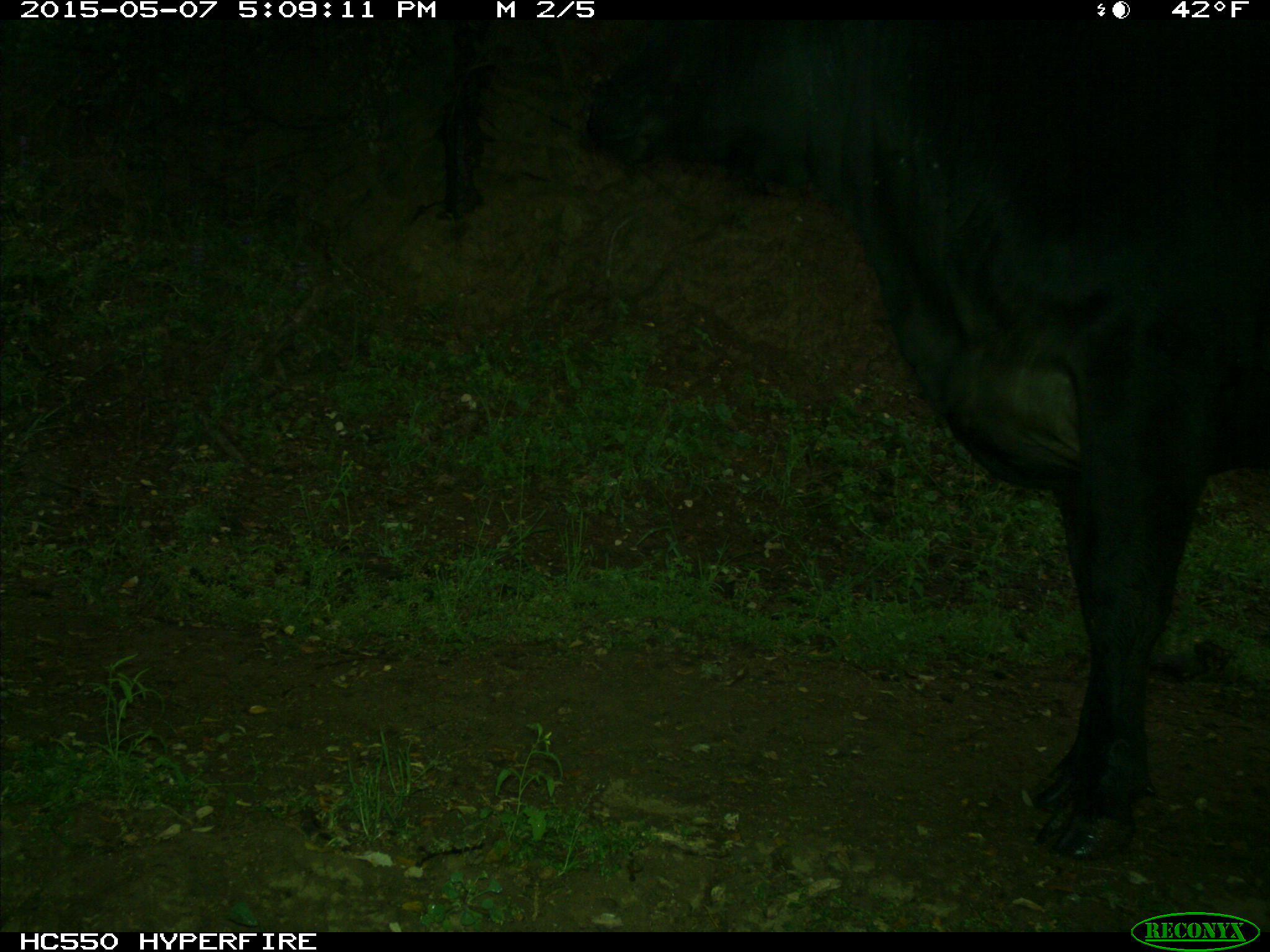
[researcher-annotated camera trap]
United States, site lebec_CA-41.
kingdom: Animalia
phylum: Chordata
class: Mammalia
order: Artiodactyla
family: Bovidae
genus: Bos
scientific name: Bos taurus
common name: domestic cow